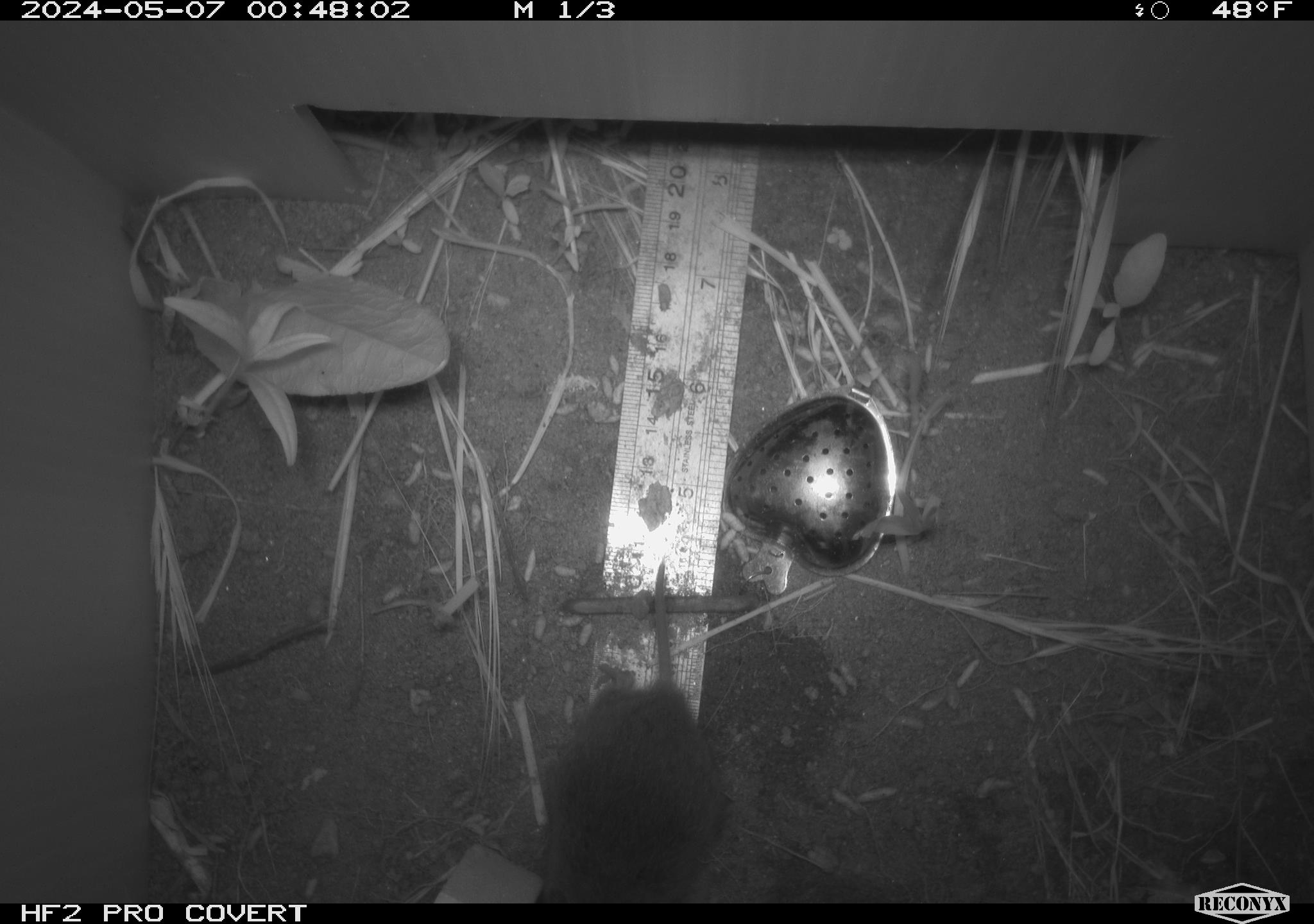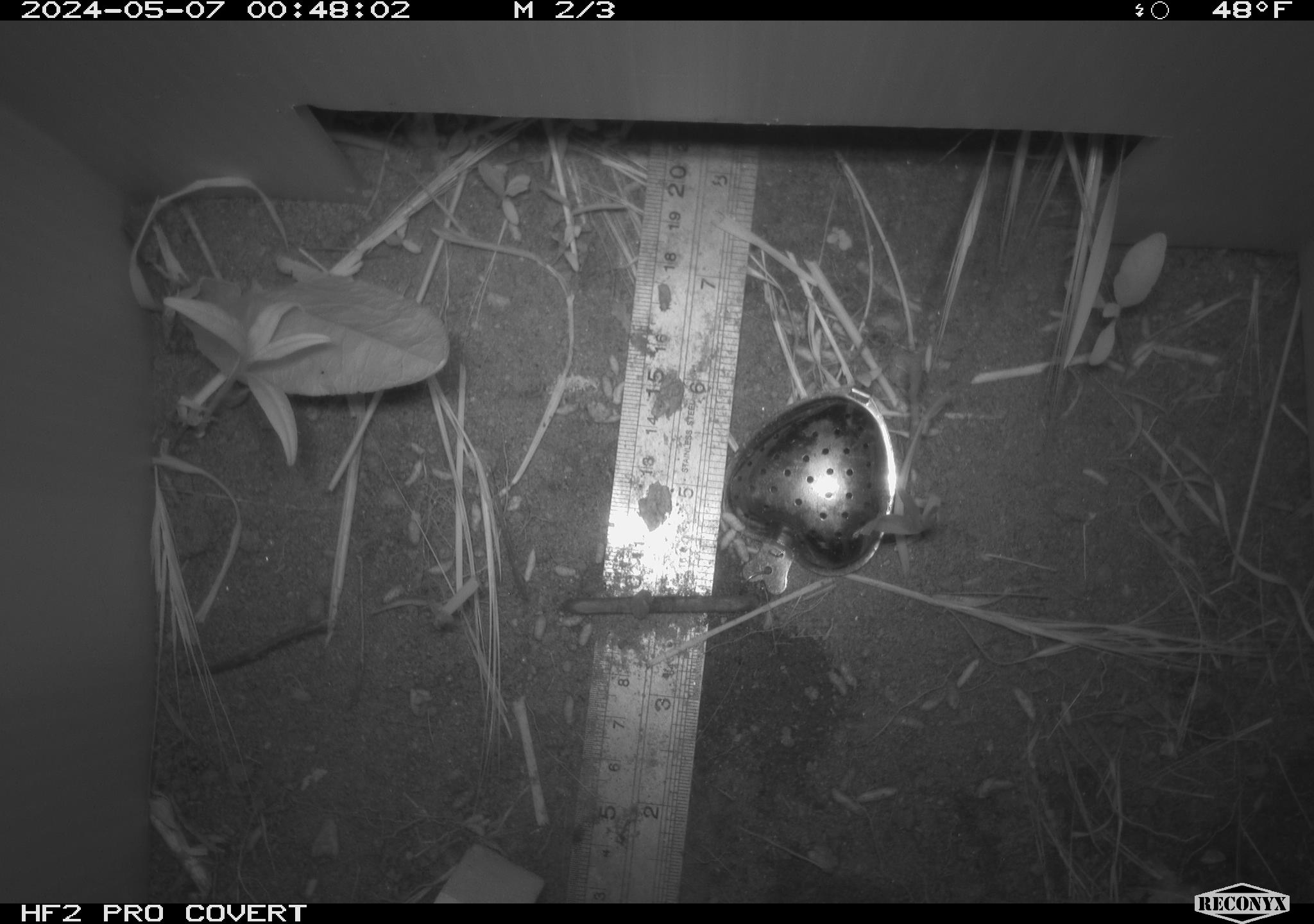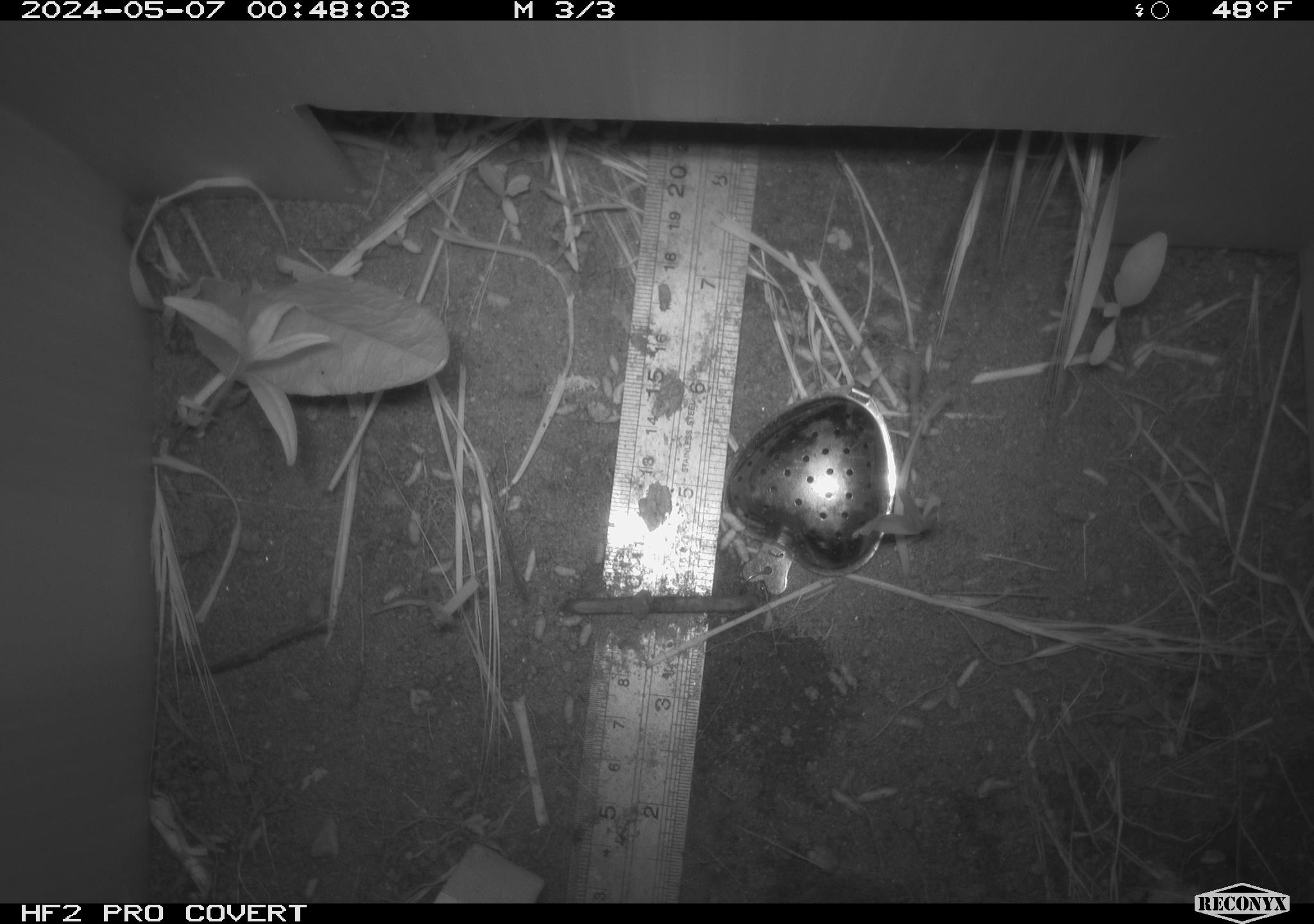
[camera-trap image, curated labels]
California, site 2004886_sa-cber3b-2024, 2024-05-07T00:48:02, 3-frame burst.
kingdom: Animalia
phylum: Chordata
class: Mammalia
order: Rodentia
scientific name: Rodentia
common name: mouse species